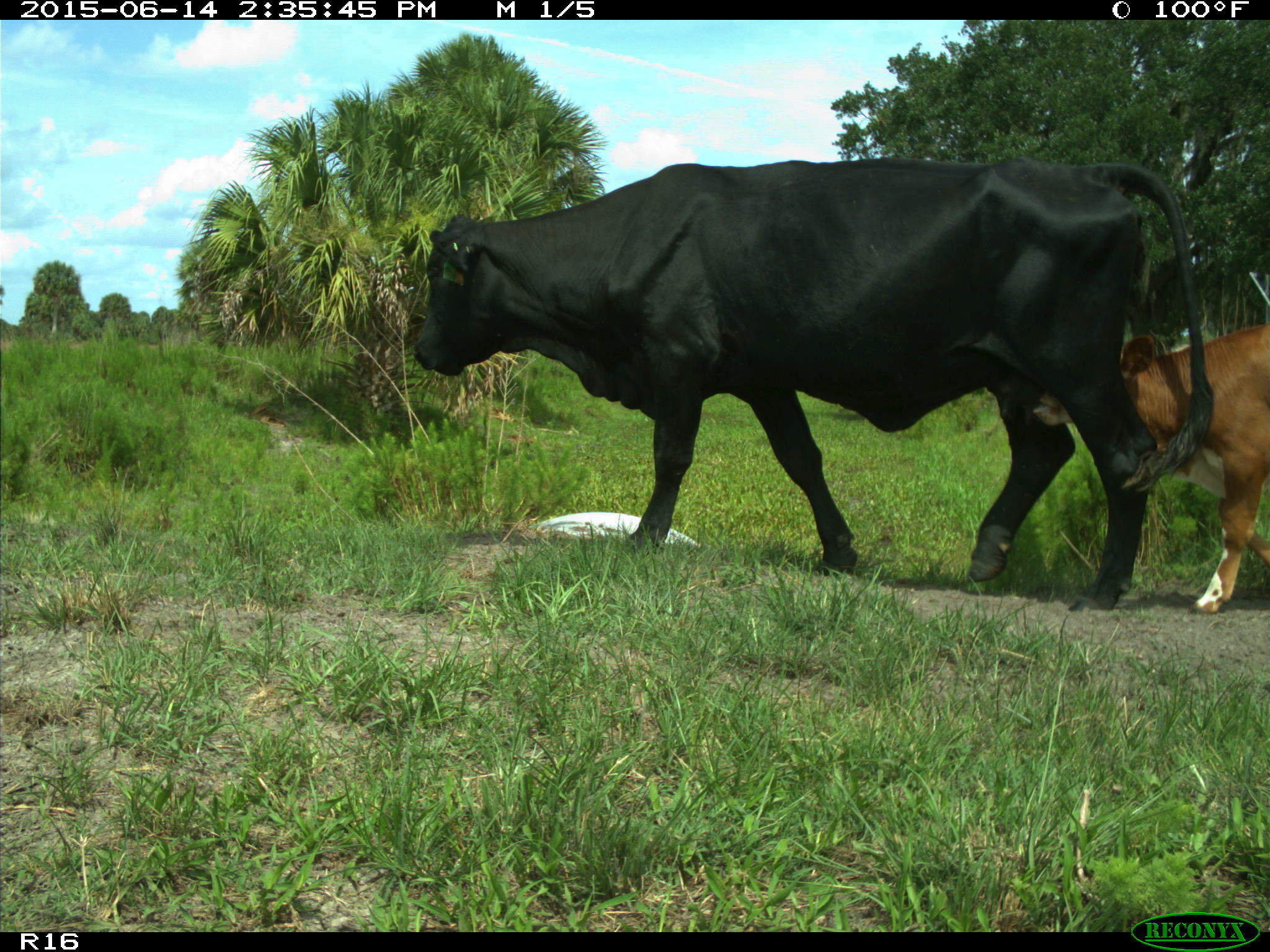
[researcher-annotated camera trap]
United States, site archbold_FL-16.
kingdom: Animalia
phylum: Chordata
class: Mammalia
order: Artiodactyla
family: Bovidae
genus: Bos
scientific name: Bos taurus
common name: domestic cow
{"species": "Bos taurus (domestic cow)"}